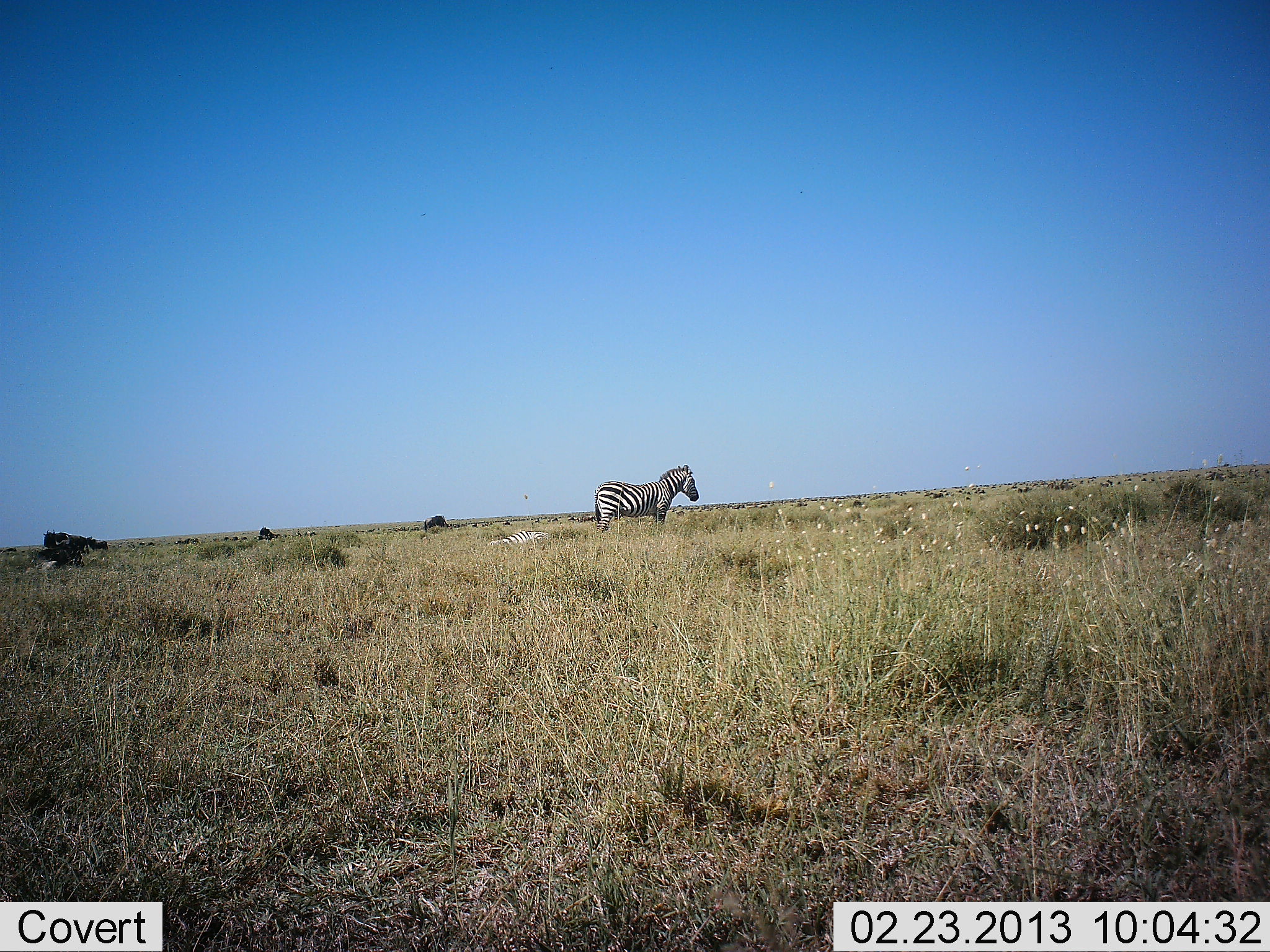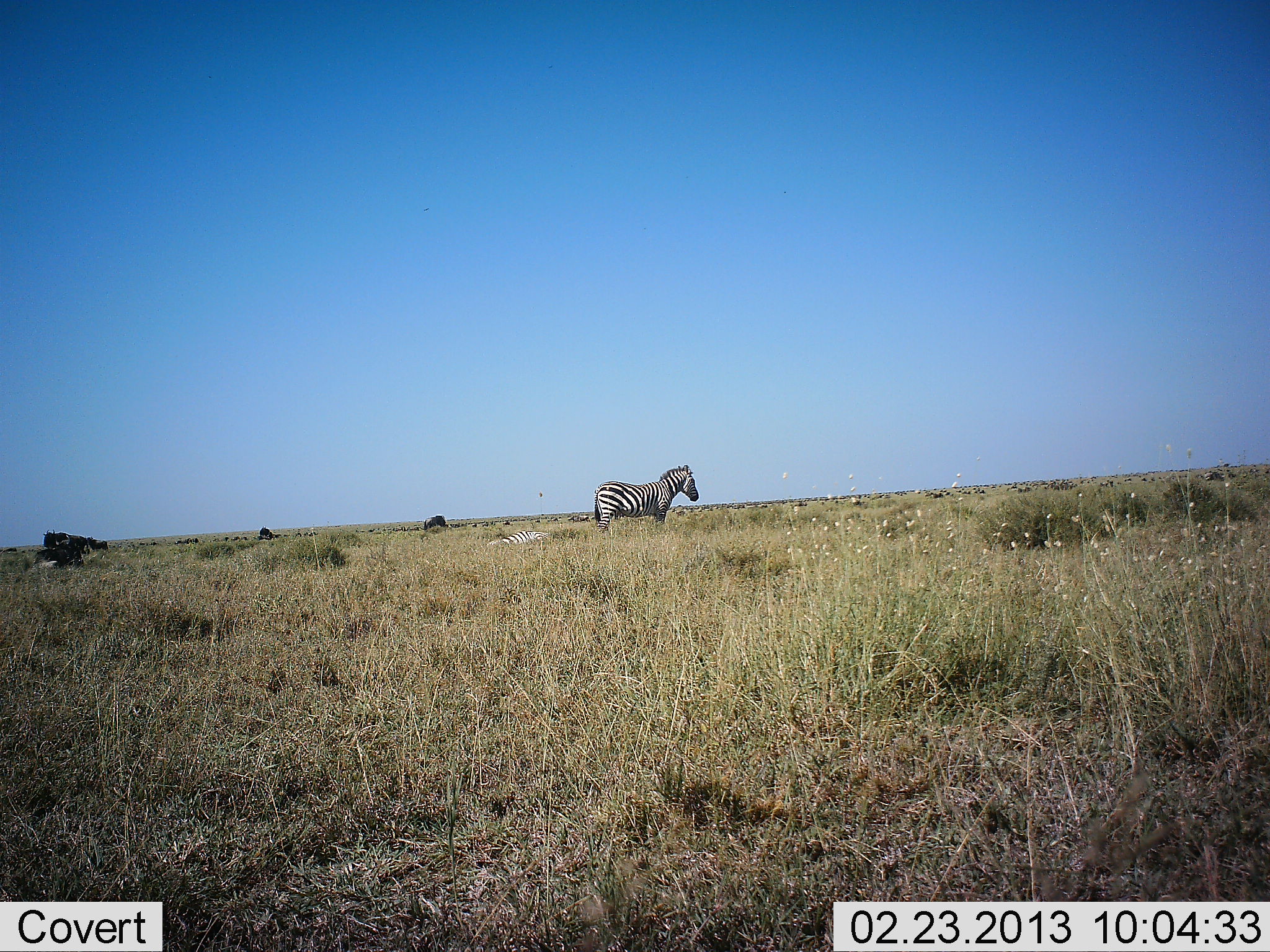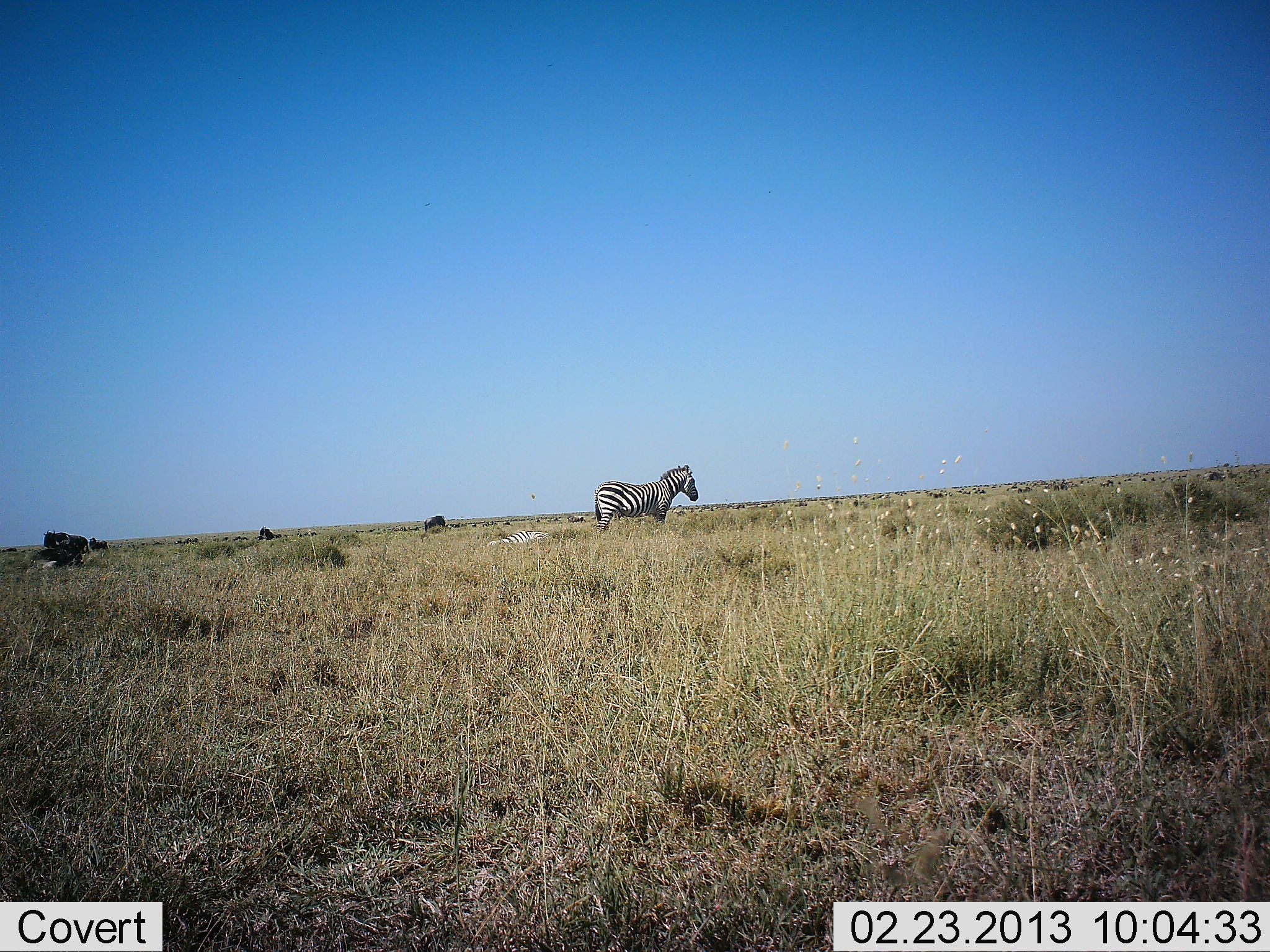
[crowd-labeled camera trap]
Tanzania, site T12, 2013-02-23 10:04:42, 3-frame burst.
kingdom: Animalia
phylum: Chordata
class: Mammalia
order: Perissodactyla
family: Equidae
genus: Equus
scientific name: Equus quagga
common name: plains zebra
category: zebra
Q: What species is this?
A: Zebra (plains zebra) (Equus quagga).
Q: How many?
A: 1.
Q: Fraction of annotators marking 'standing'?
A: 97%.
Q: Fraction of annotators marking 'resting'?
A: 40%.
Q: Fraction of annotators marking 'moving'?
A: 0%.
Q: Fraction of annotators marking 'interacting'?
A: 0%.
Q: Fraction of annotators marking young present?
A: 3%.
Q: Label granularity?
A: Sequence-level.